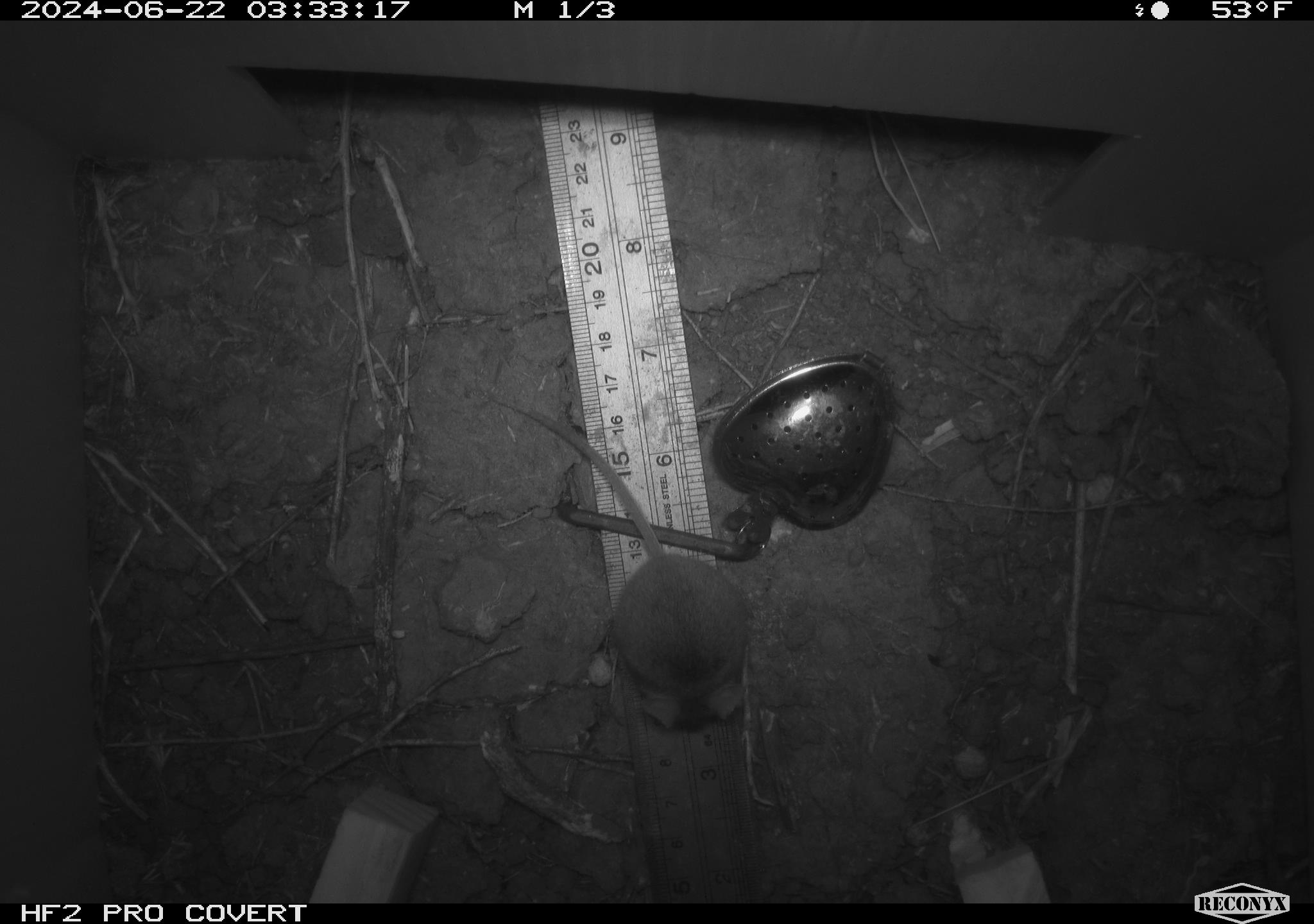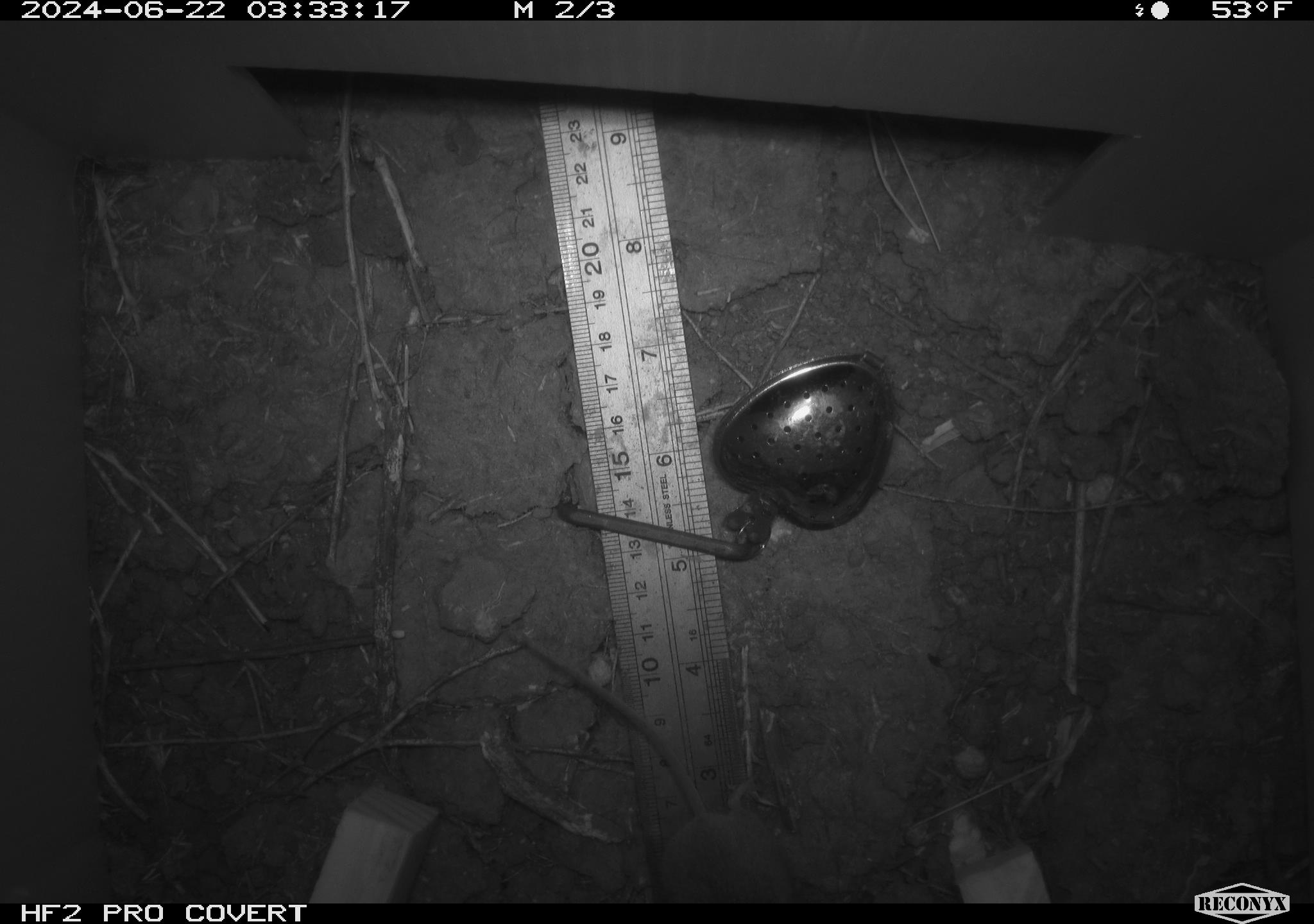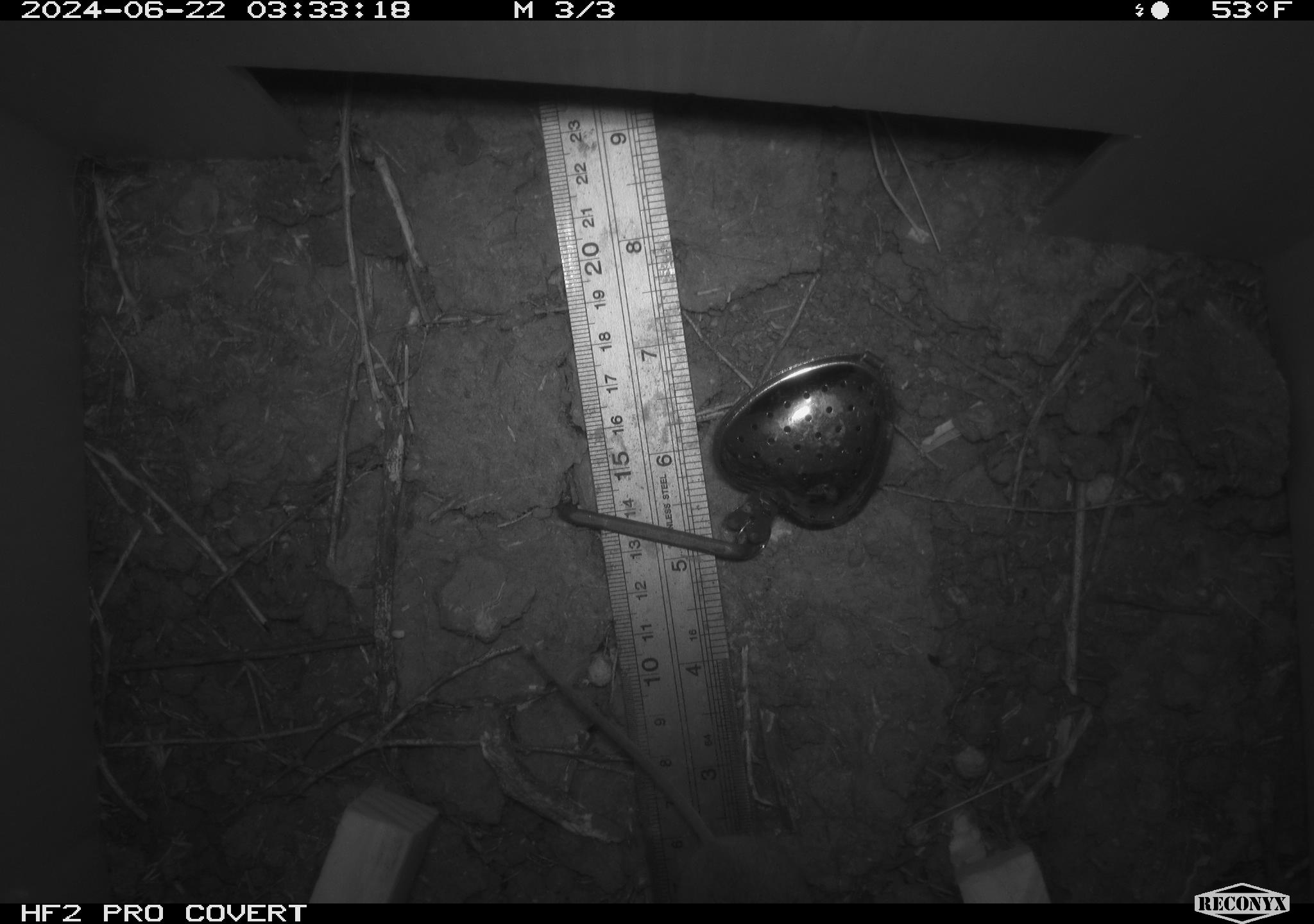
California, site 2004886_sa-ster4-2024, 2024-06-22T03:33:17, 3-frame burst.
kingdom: Animalia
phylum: Chordata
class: Mammalia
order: Rodentia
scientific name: Rodentia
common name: mouse species